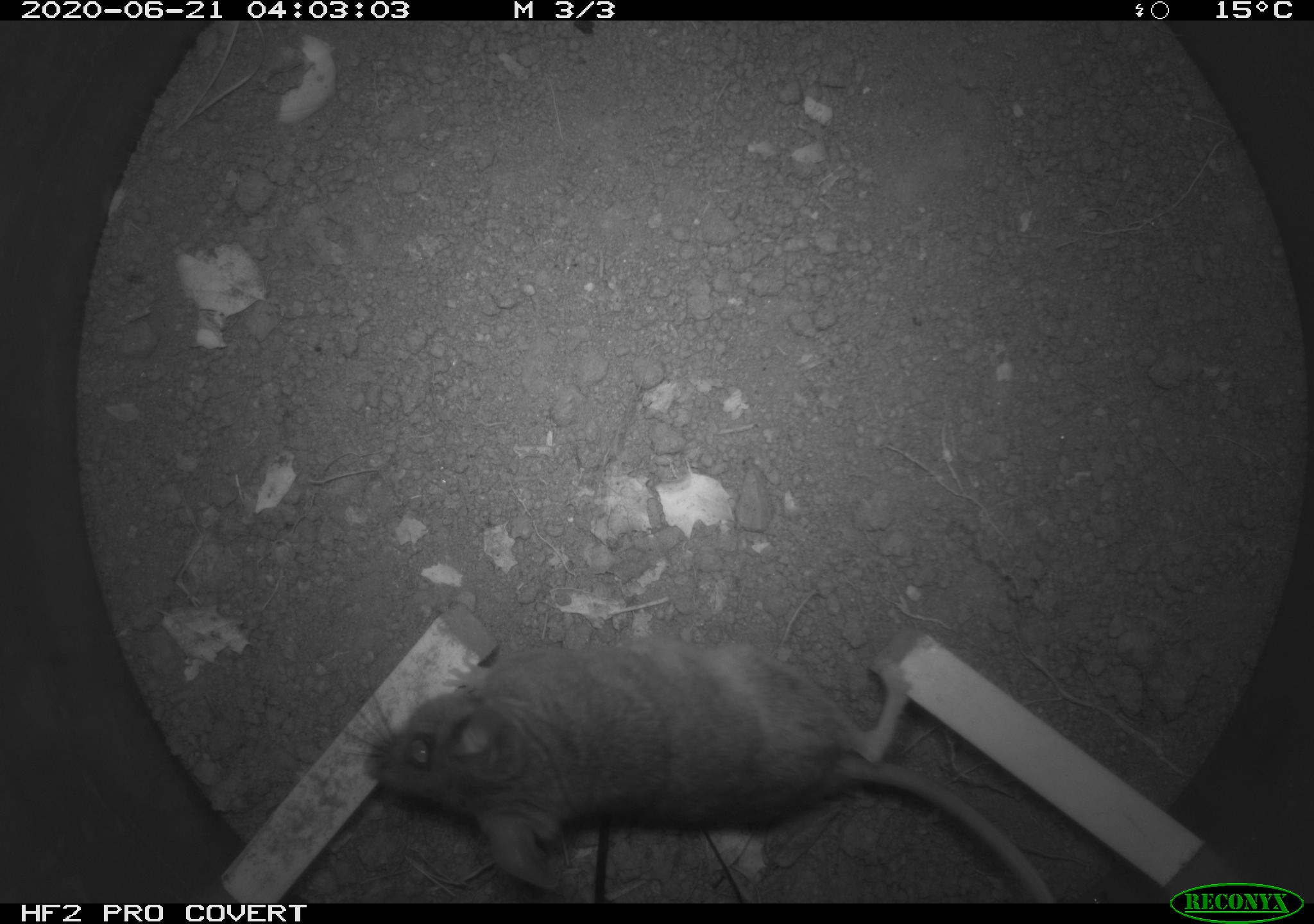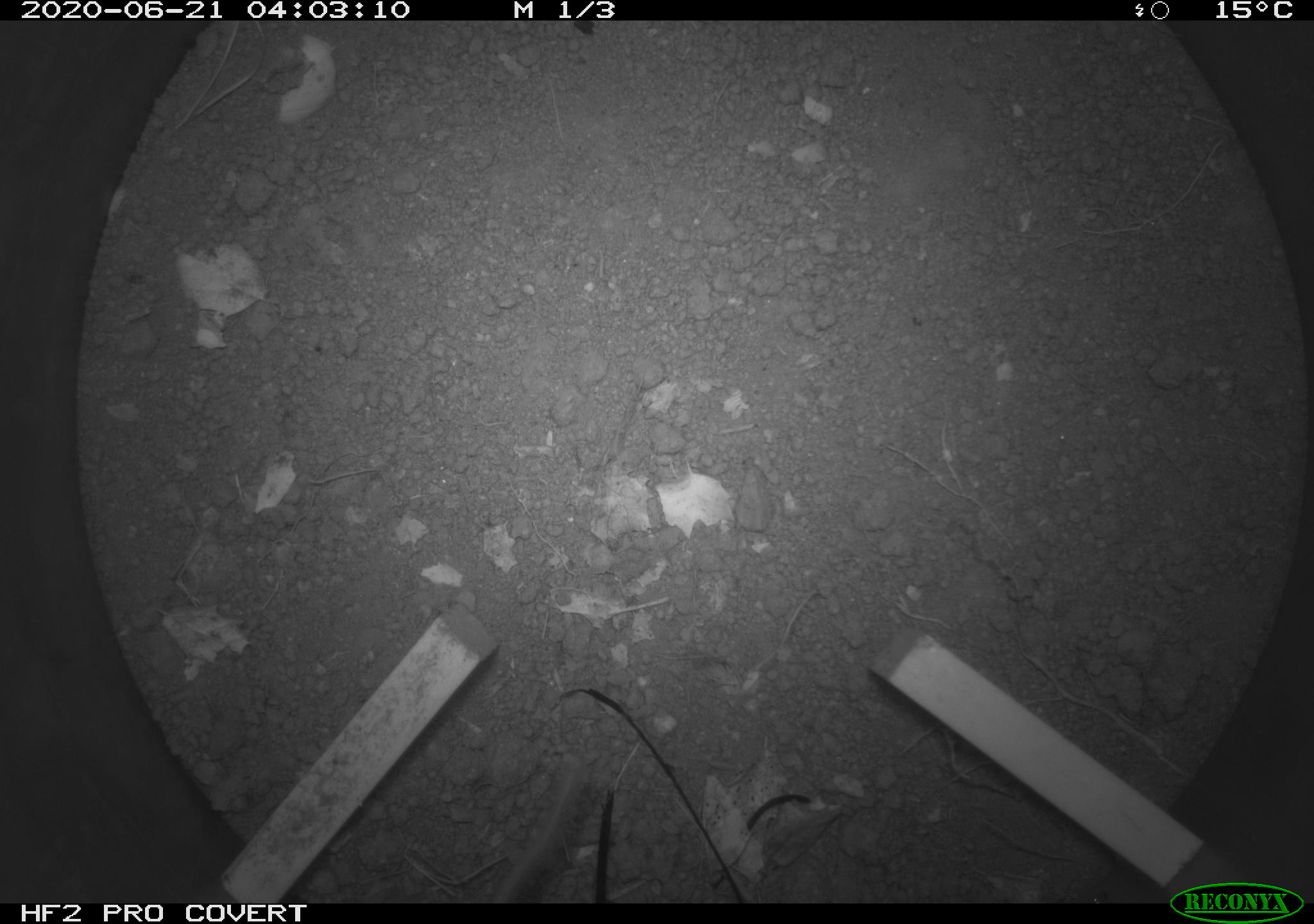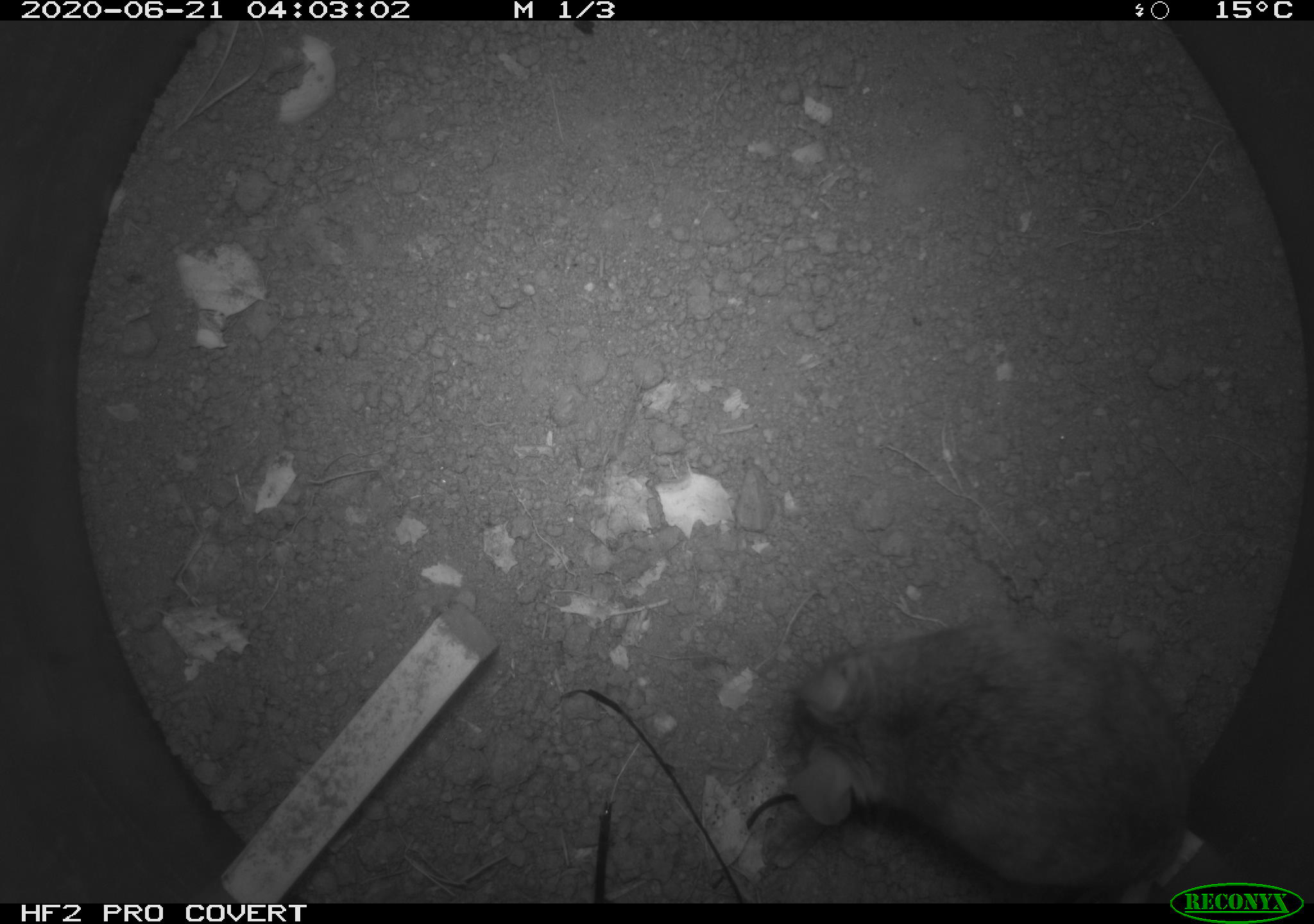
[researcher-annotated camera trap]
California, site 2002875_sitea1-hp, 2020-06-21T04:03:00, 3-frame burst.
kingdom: Animalia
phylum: Chordata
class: Mammalia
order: Rodentia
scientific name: Rodentia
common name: mouse species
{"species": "mouse species (Rodentia)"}